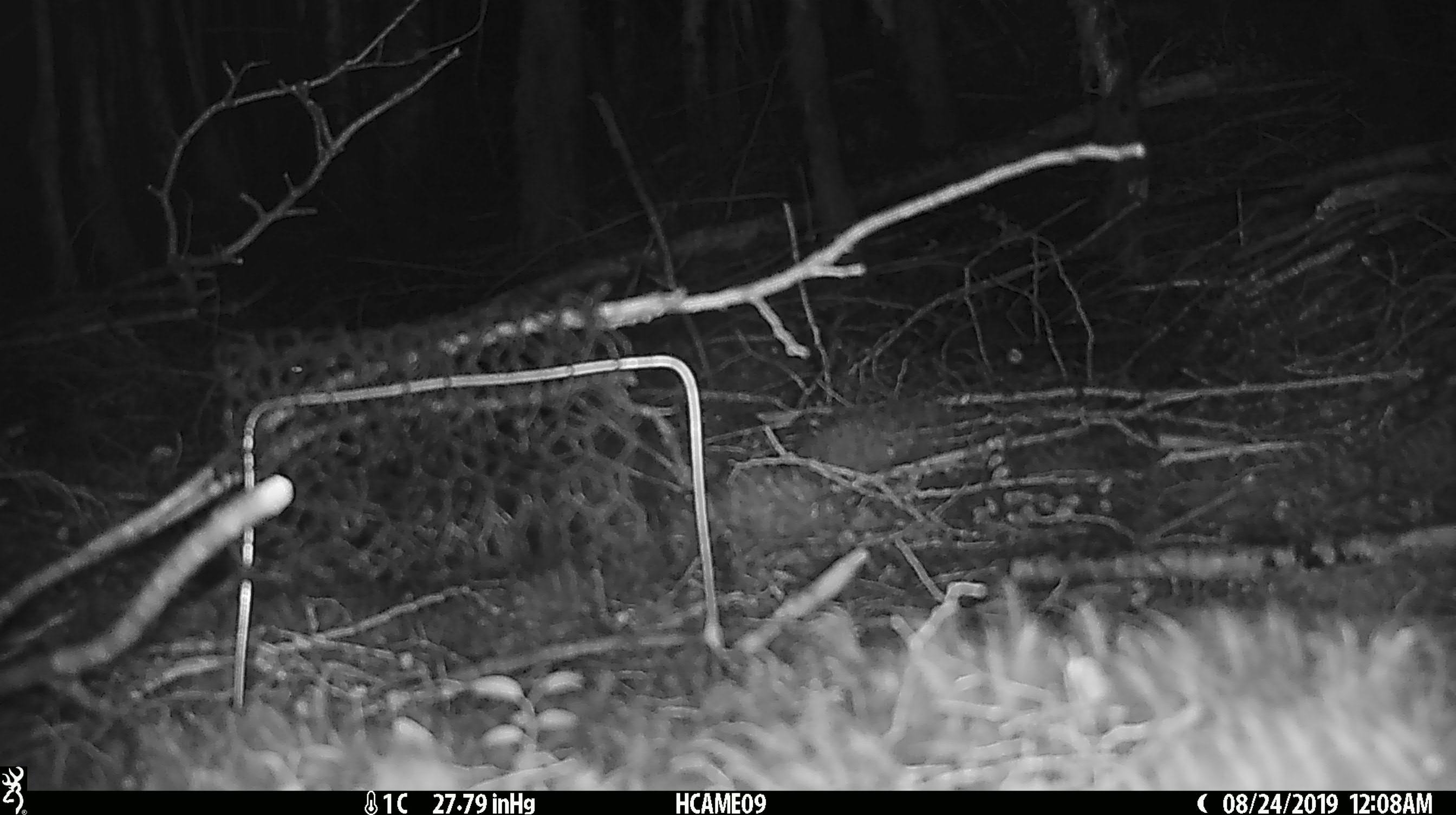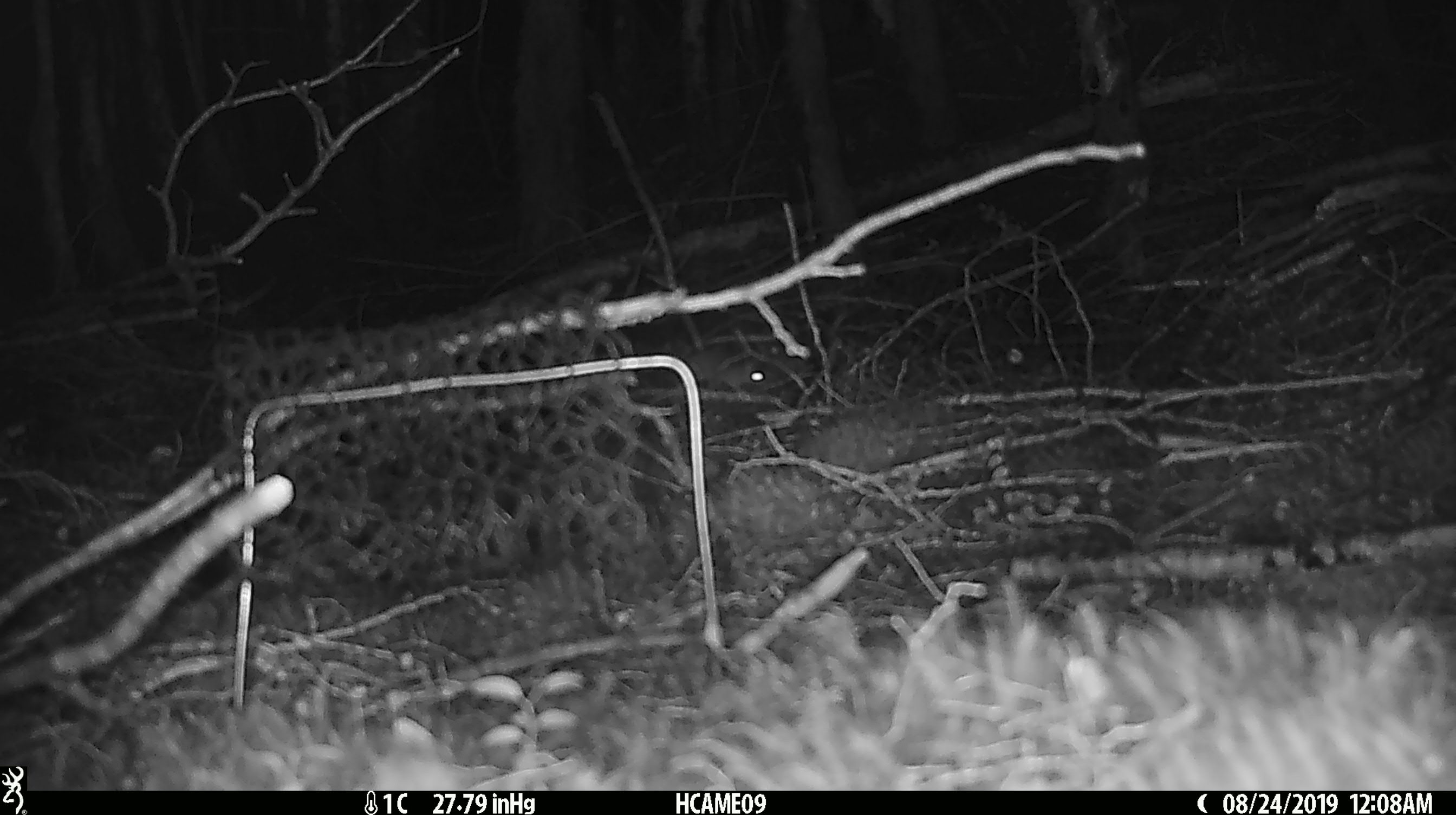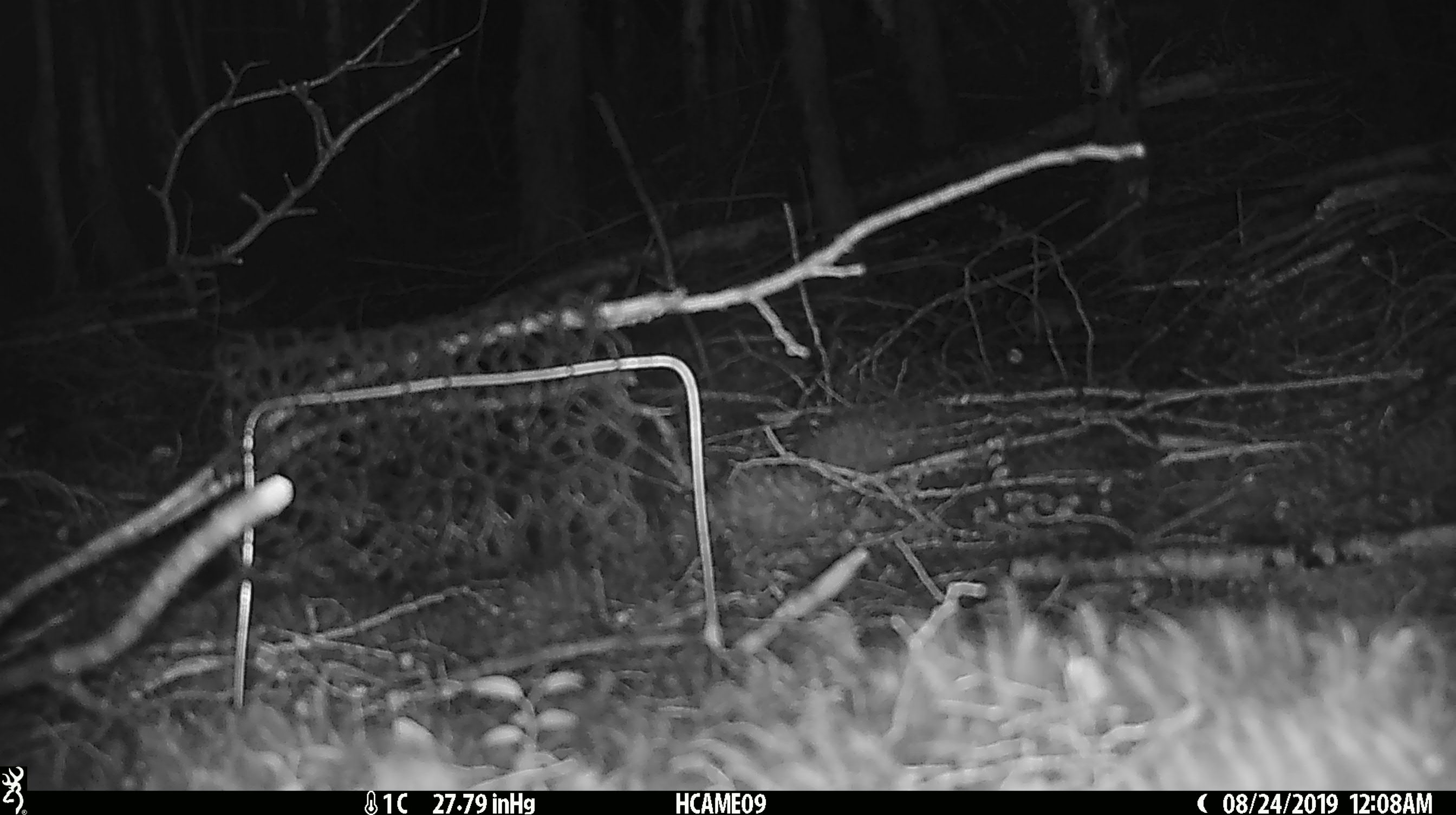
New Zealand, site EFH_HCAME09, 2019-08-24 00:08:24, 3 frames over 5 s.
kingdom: Animalia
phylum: Chordata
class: Mammalia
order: Rodentia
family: Muridae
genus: Mus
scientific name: Mus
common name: mouse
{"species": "mouse (Mus)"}